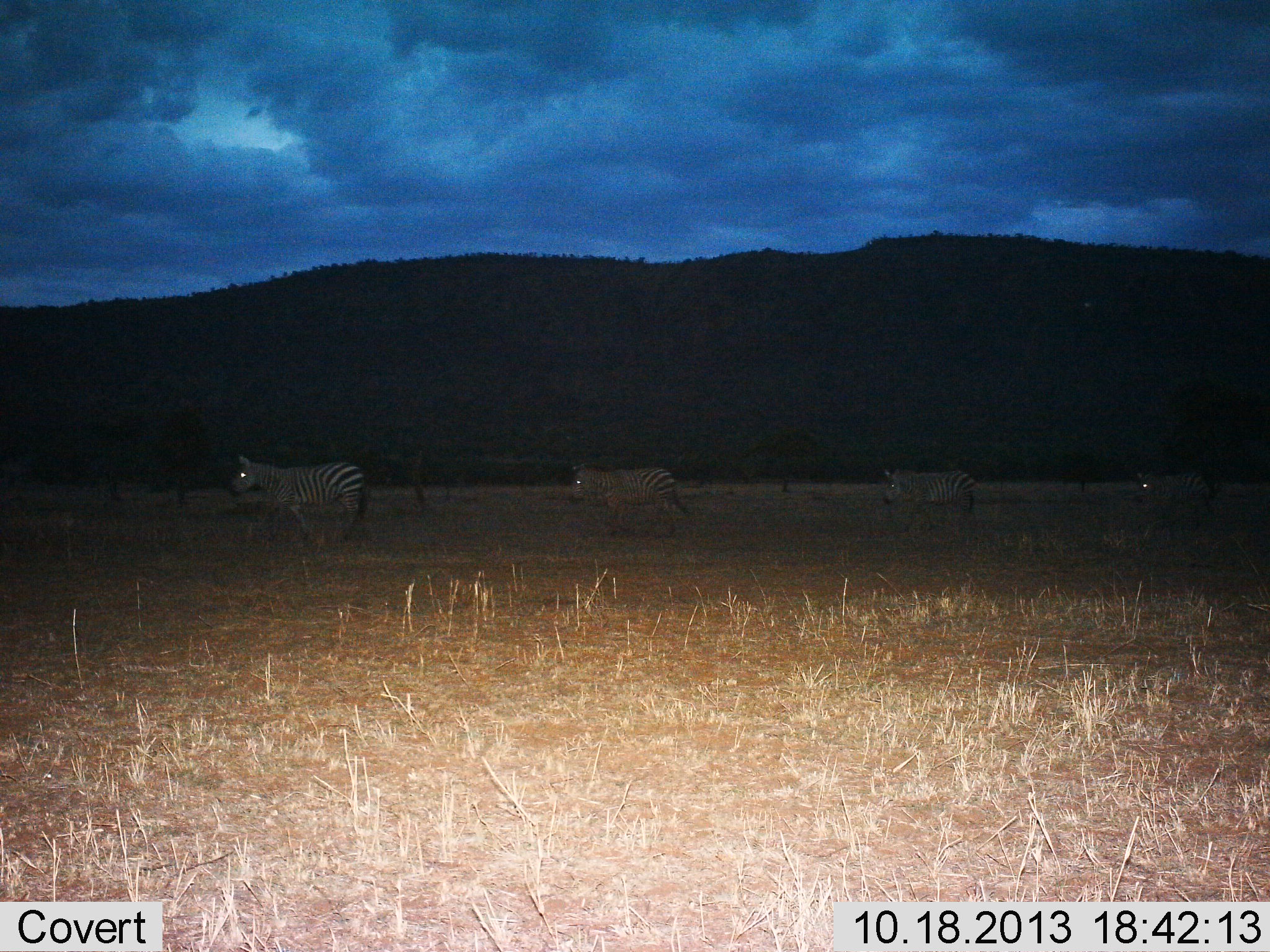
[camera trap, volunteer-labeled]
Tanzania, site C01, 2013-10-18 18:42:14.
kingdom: Animalia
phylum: Chordata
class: Mammalia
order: Perissodactyla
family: Equidae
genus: Equus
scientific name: Equus quagga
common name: plains zebra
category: zebra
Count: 4.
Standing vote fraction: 10%.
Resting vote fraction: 0%.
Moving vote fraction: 90%.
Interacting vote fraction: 0%.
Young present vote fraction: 10%.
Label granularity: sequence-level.